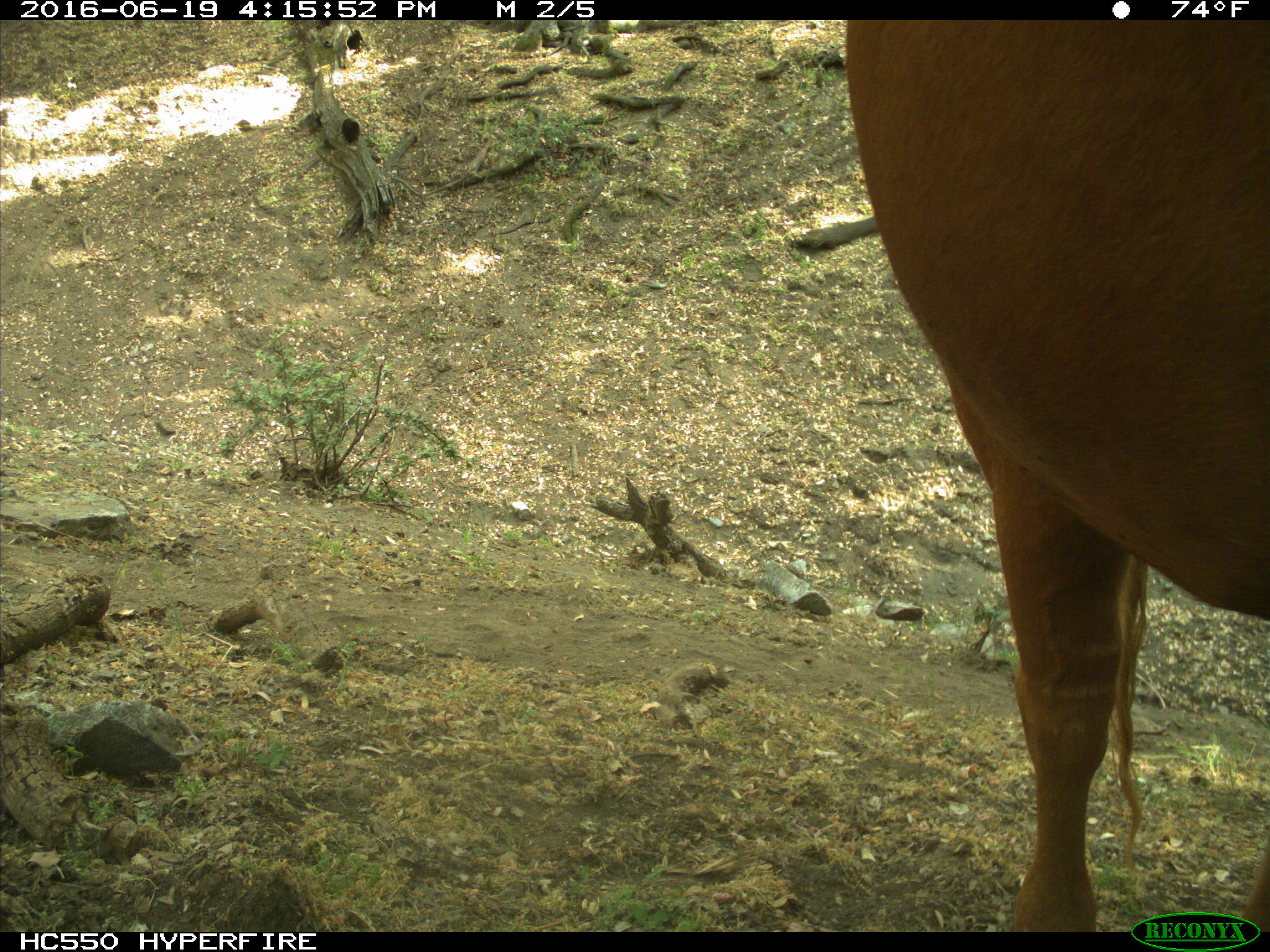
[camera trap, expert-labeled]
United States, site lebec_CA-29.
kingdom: Animalia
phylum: Chordata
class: Mammalia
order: Artiodactyla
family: Bovidae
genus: Bos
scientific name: Bos taurus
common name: domestic cow